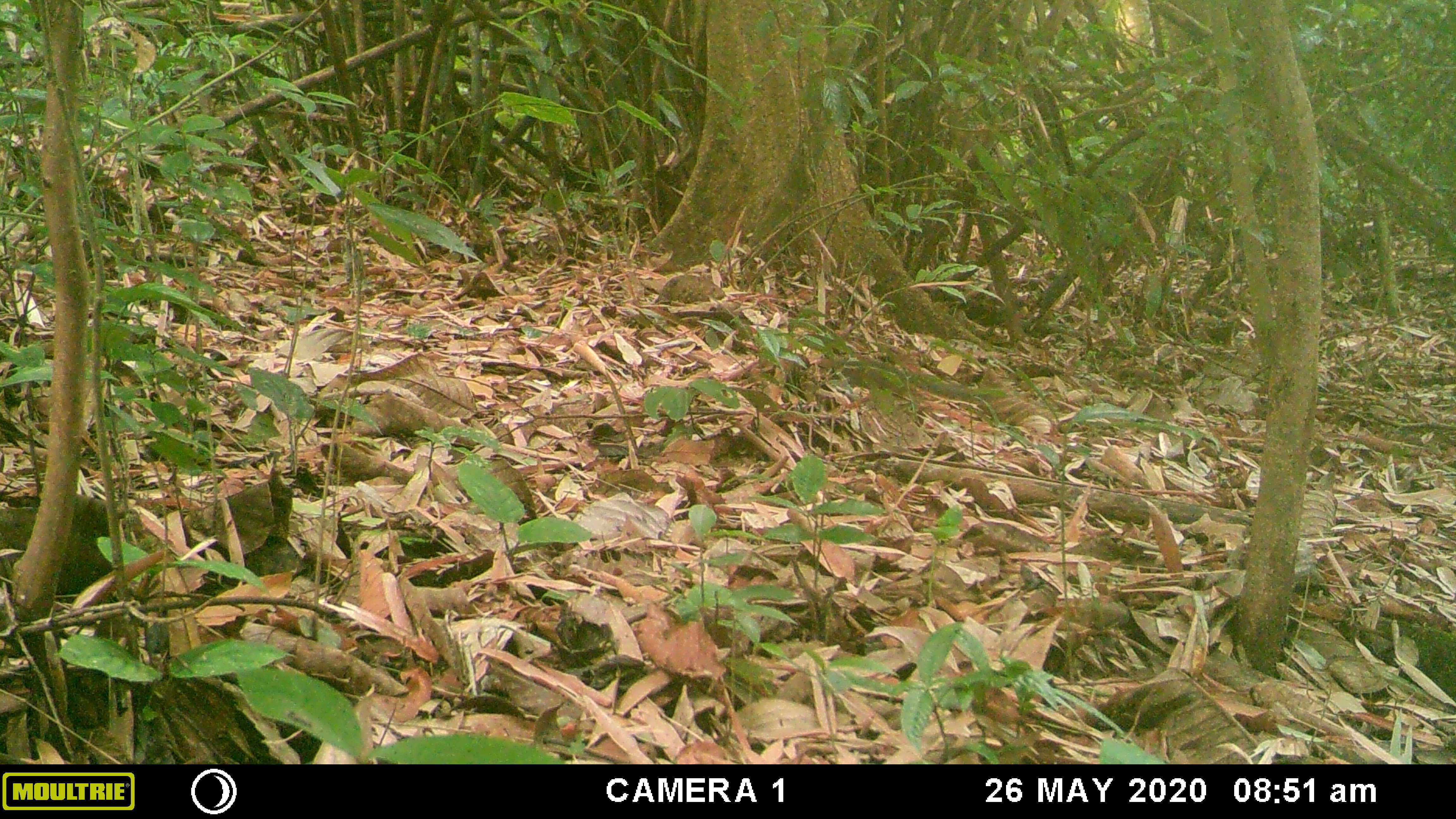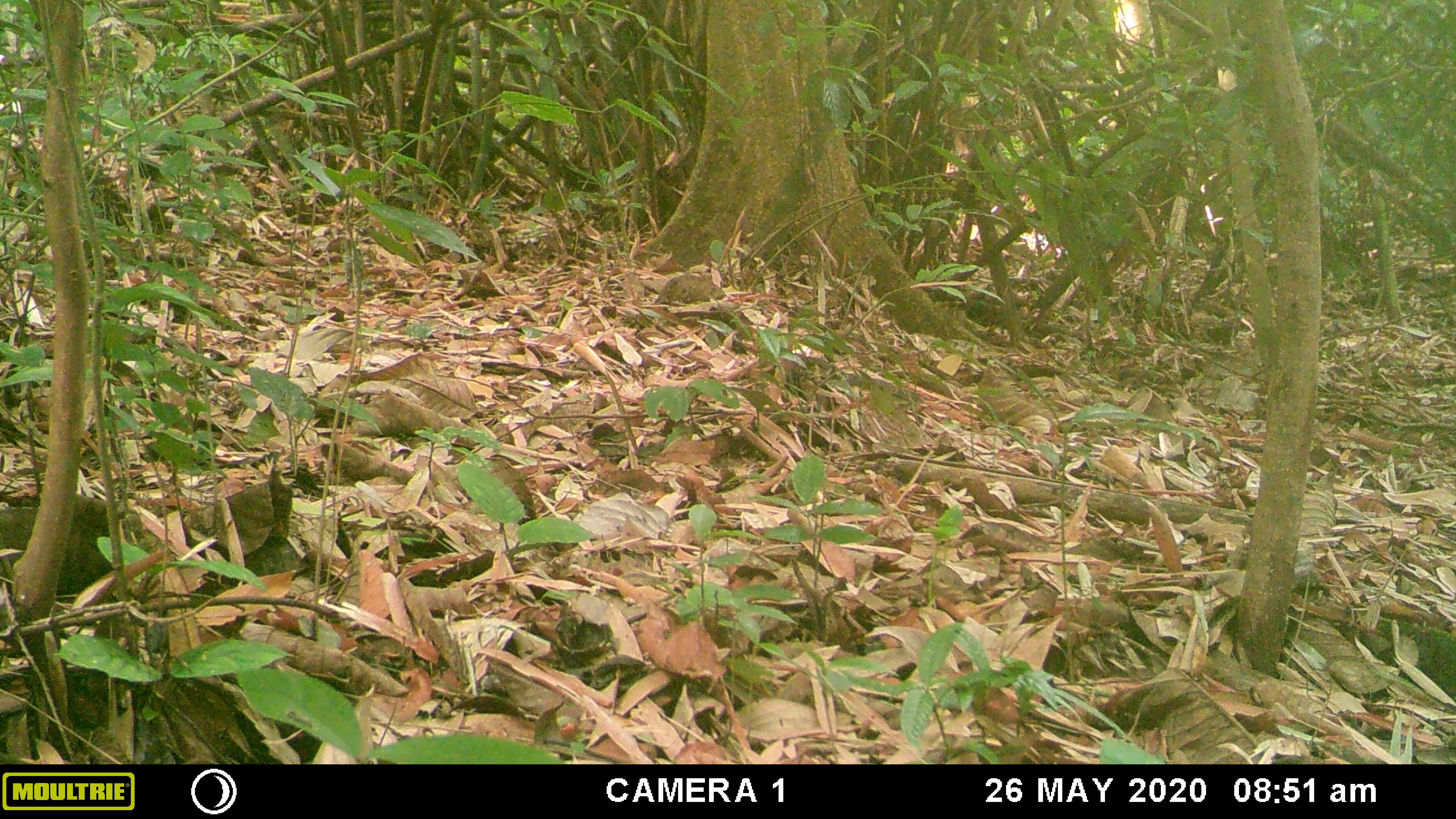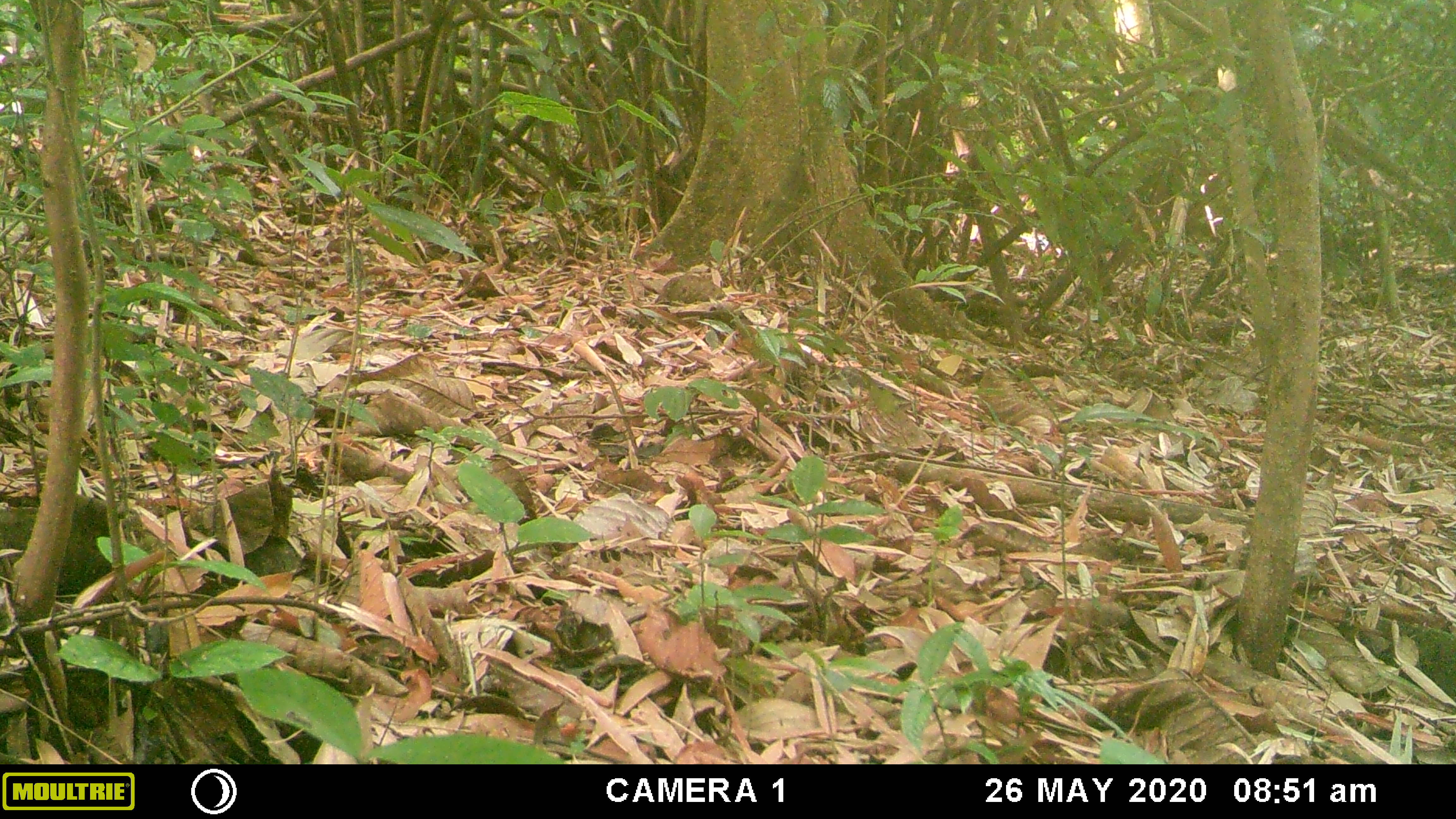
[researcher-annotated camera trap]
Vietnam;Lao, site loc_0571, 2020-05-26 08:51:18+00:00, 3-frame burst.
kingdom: Animalia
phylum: Chordata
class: Mammalia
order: Rodentia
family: Sciuridae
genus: Dremomys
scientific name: Dremomys rufigenis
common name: red-cheeked squirrel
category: red cheeked squirrel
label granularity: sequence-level